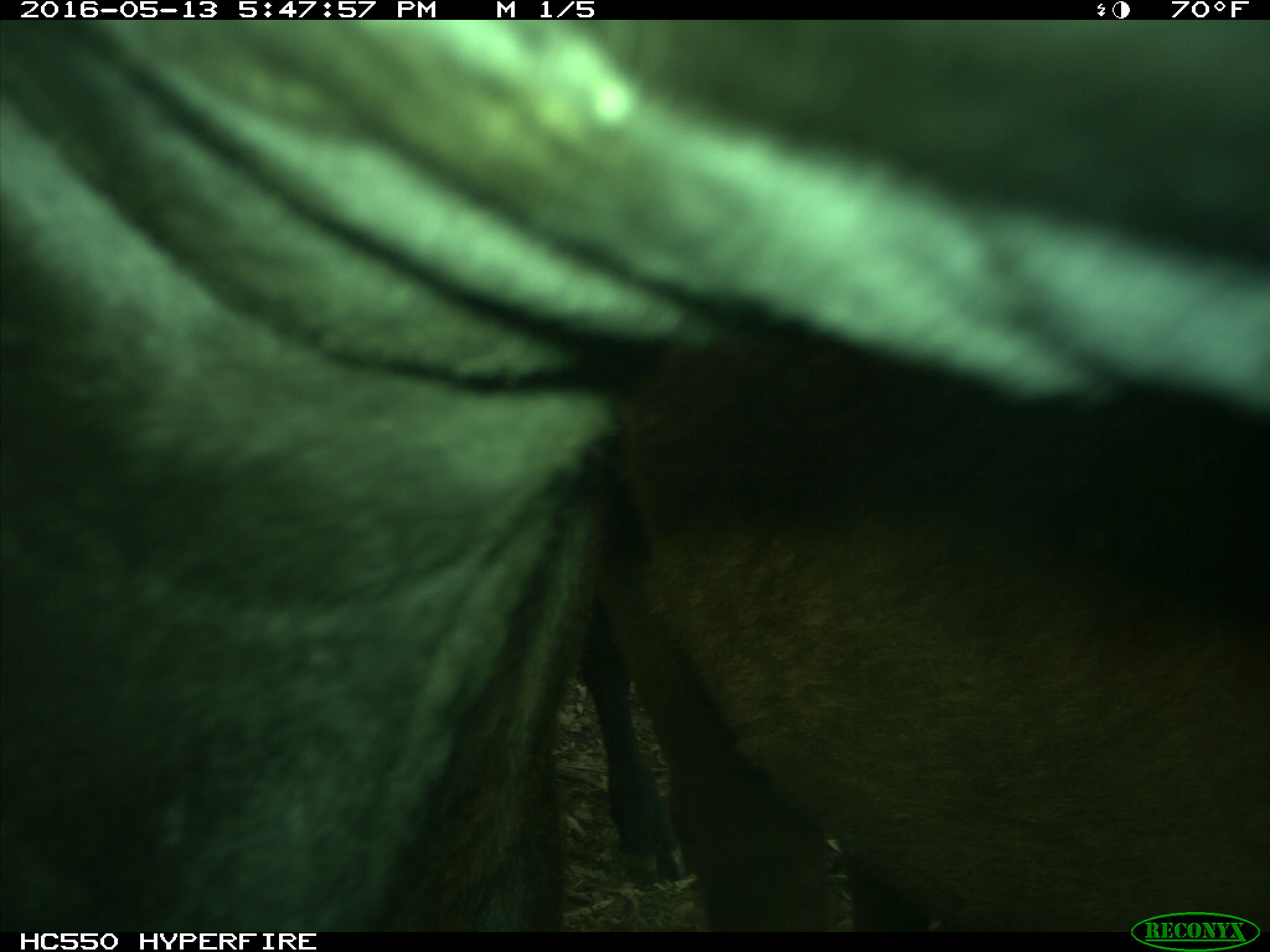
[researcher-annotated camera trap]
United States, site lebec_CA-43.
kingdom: Animalia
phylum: Chordata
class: Mammalia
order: Artiodactyla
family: Bovidae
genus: Bos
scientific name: Bos taurus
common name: domestic cow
Bos taurus (domestic cow).